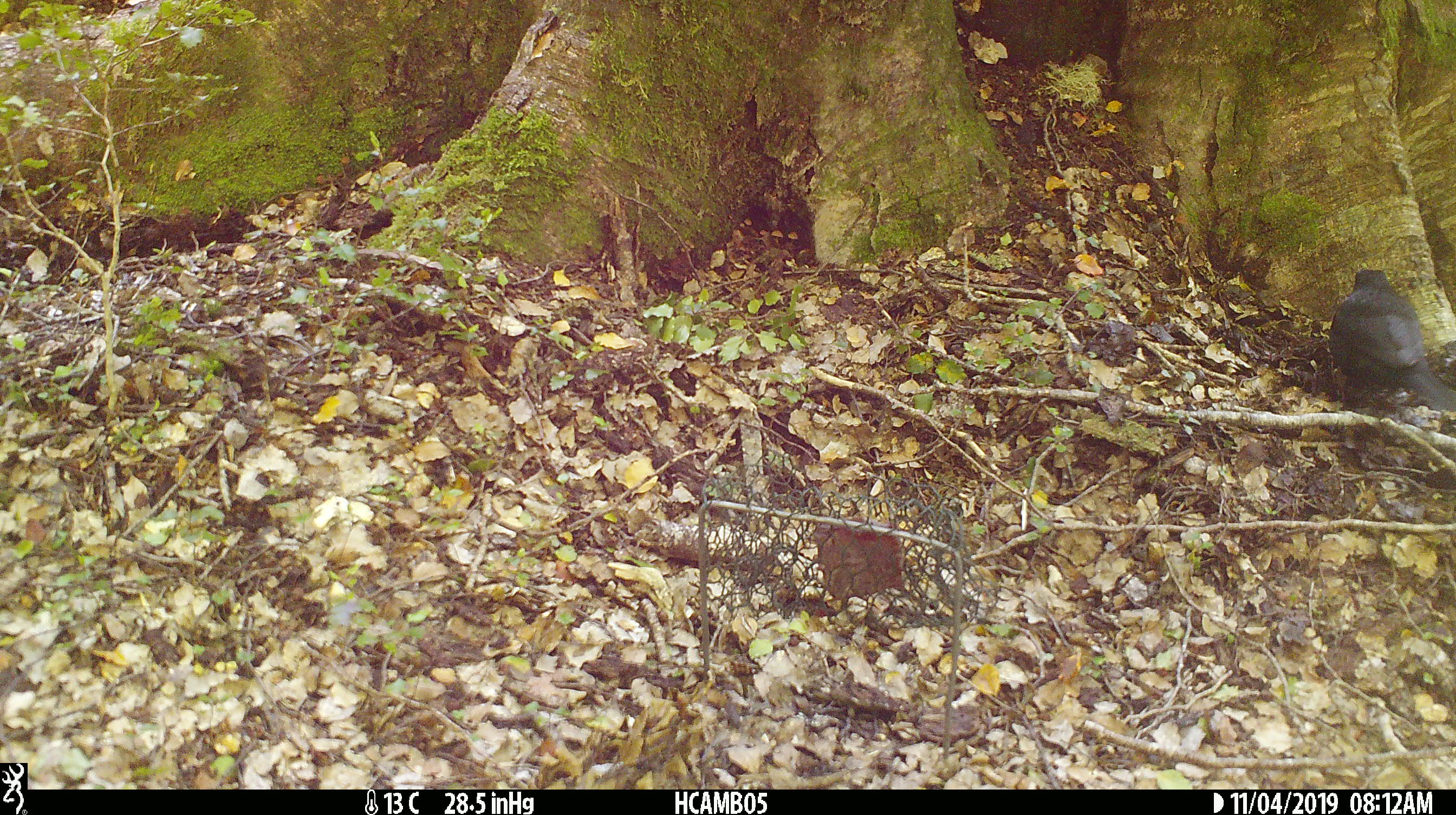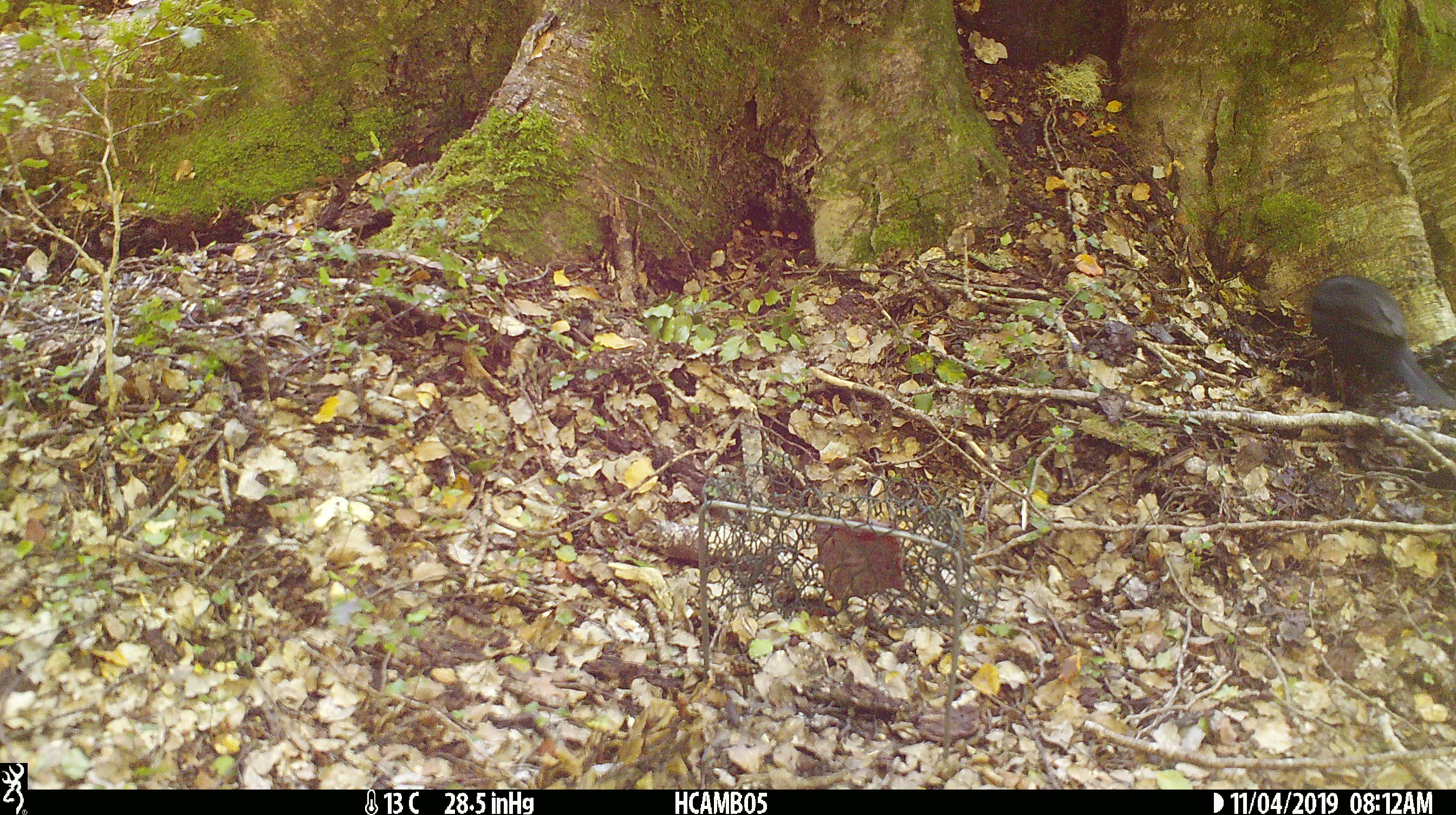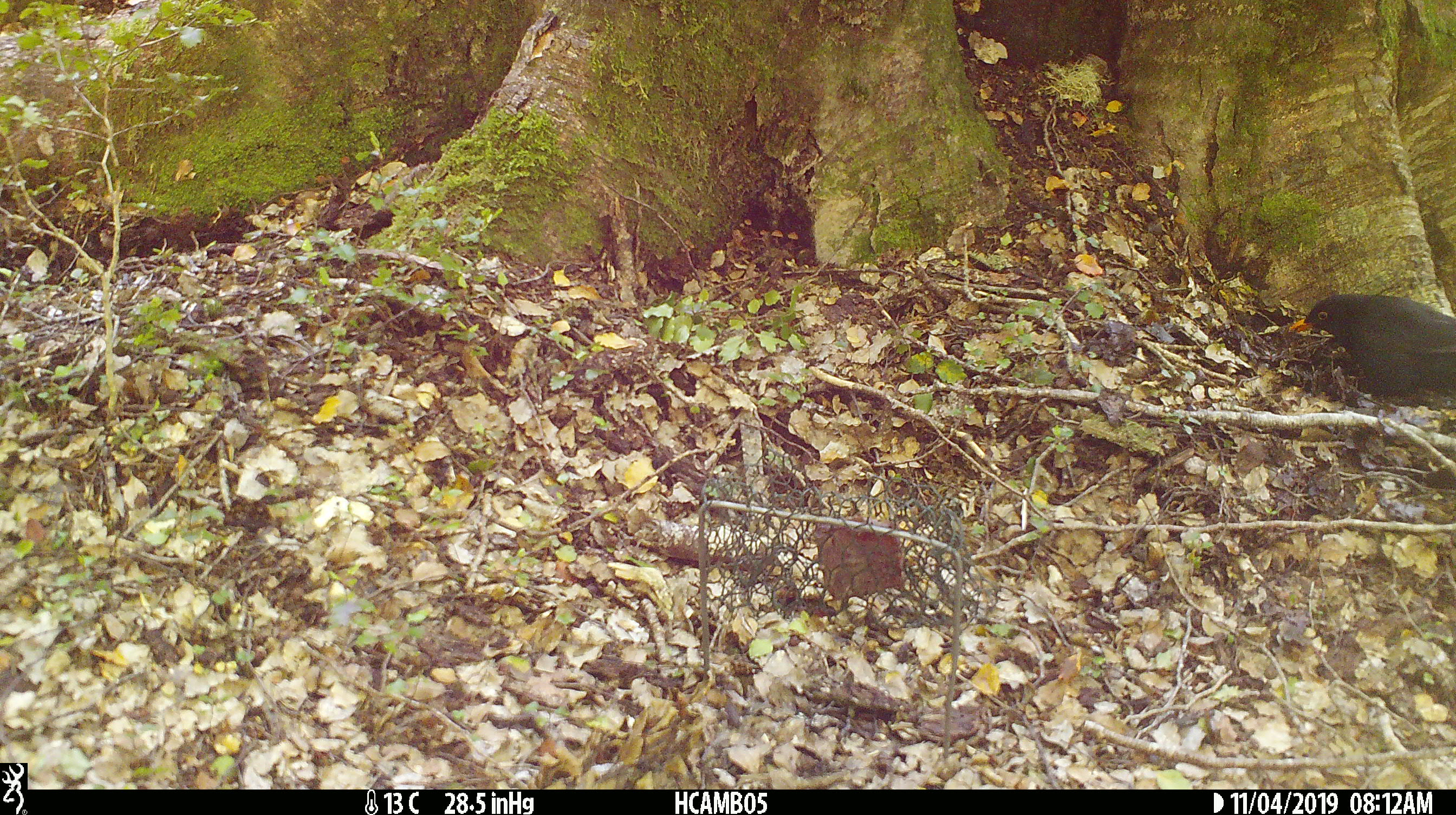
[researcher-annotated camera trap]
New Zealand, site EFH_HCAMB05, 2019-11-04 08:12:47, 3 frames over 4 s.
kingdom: Animalia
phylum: Chordata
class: Aves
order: Passeriformes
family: Turdidae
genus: Turdus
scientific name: Turdus merula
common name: eurasian blackbird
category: blackbird